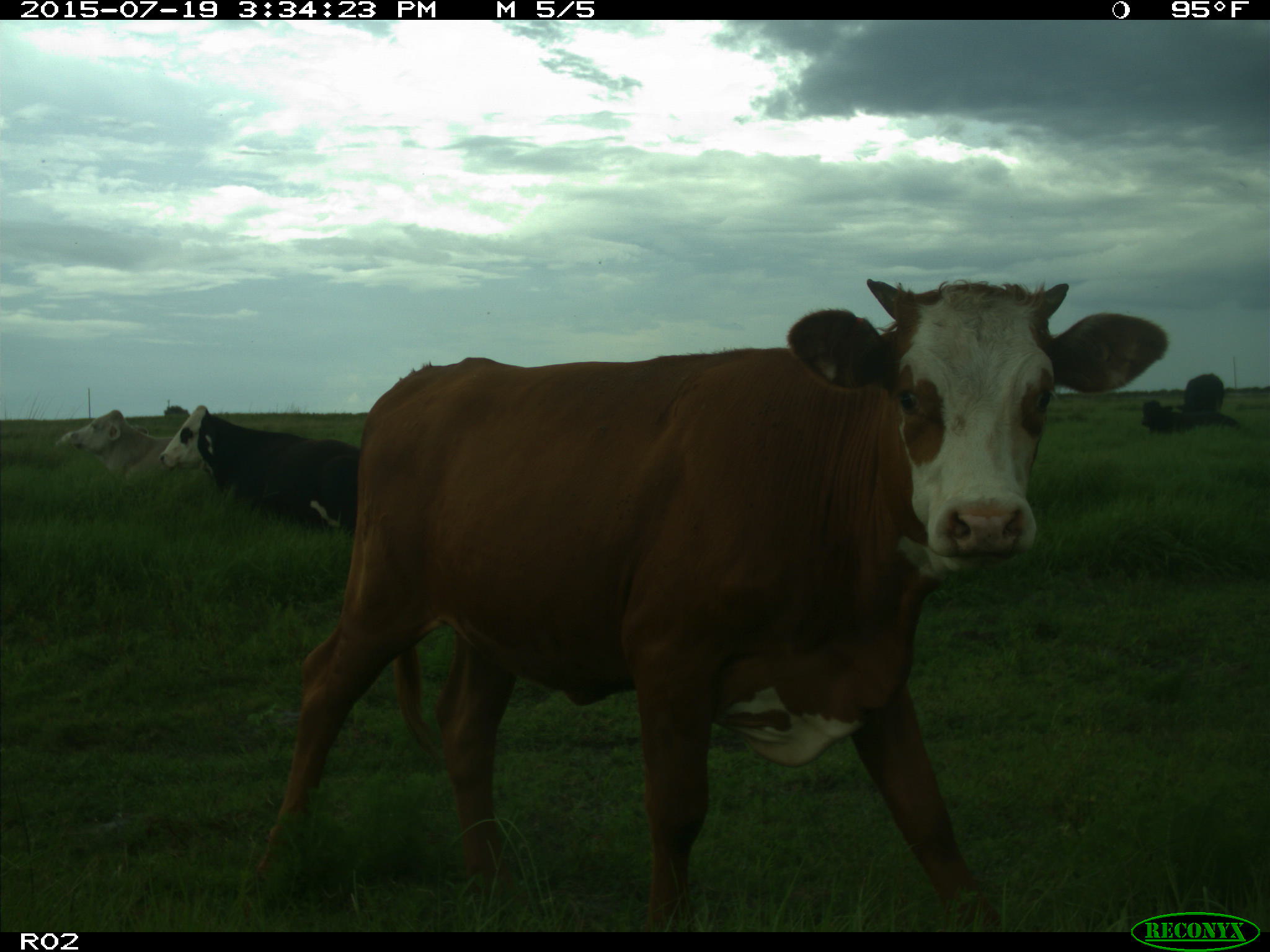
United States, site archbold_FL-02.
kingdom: Animalia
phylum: Chordata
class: Mammalia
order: Artiodactyla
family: Bovidae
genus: Bos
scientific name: Bos taurus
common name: domestic cow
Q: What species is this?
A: Bos taurus (domestic cow).